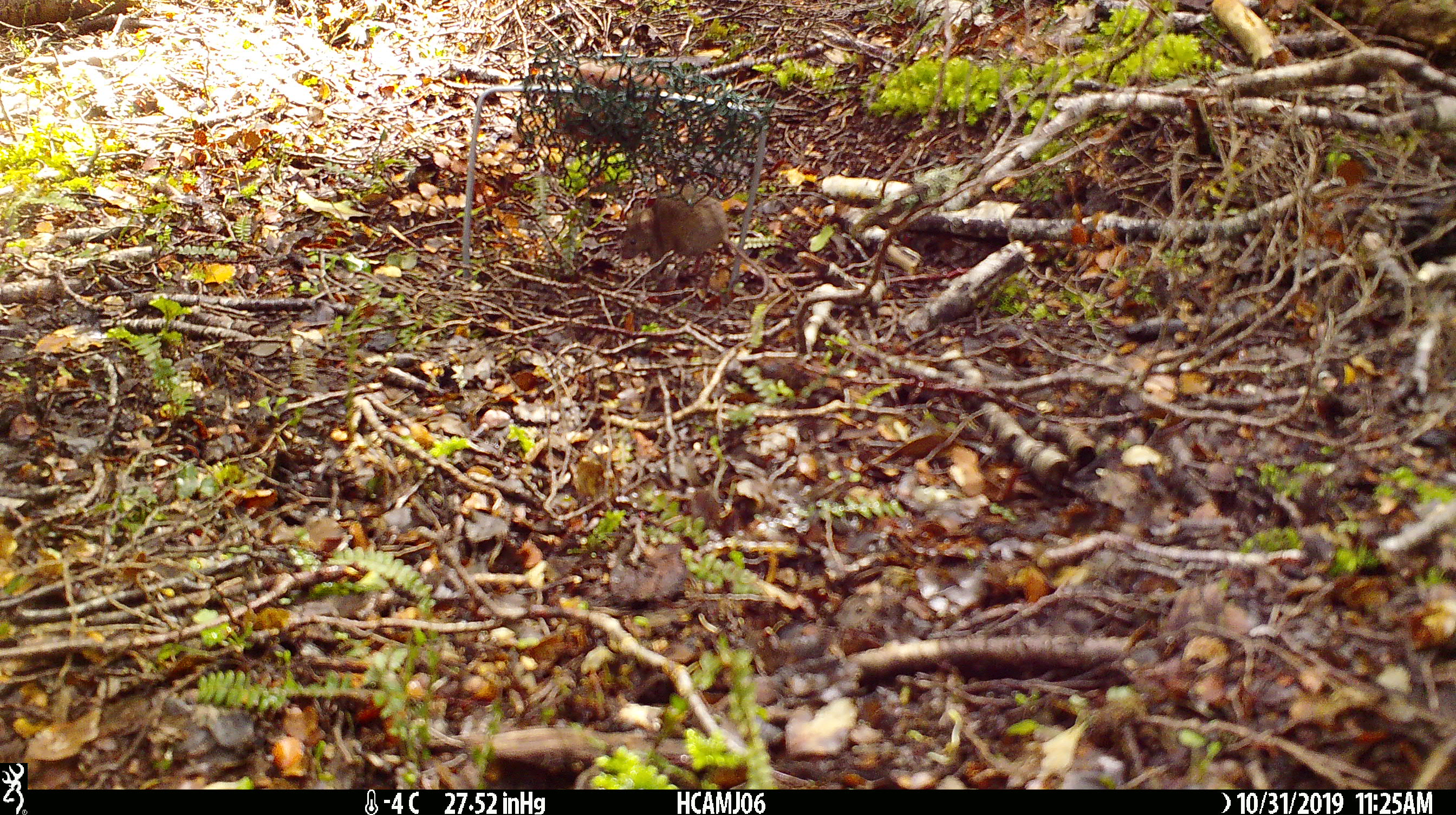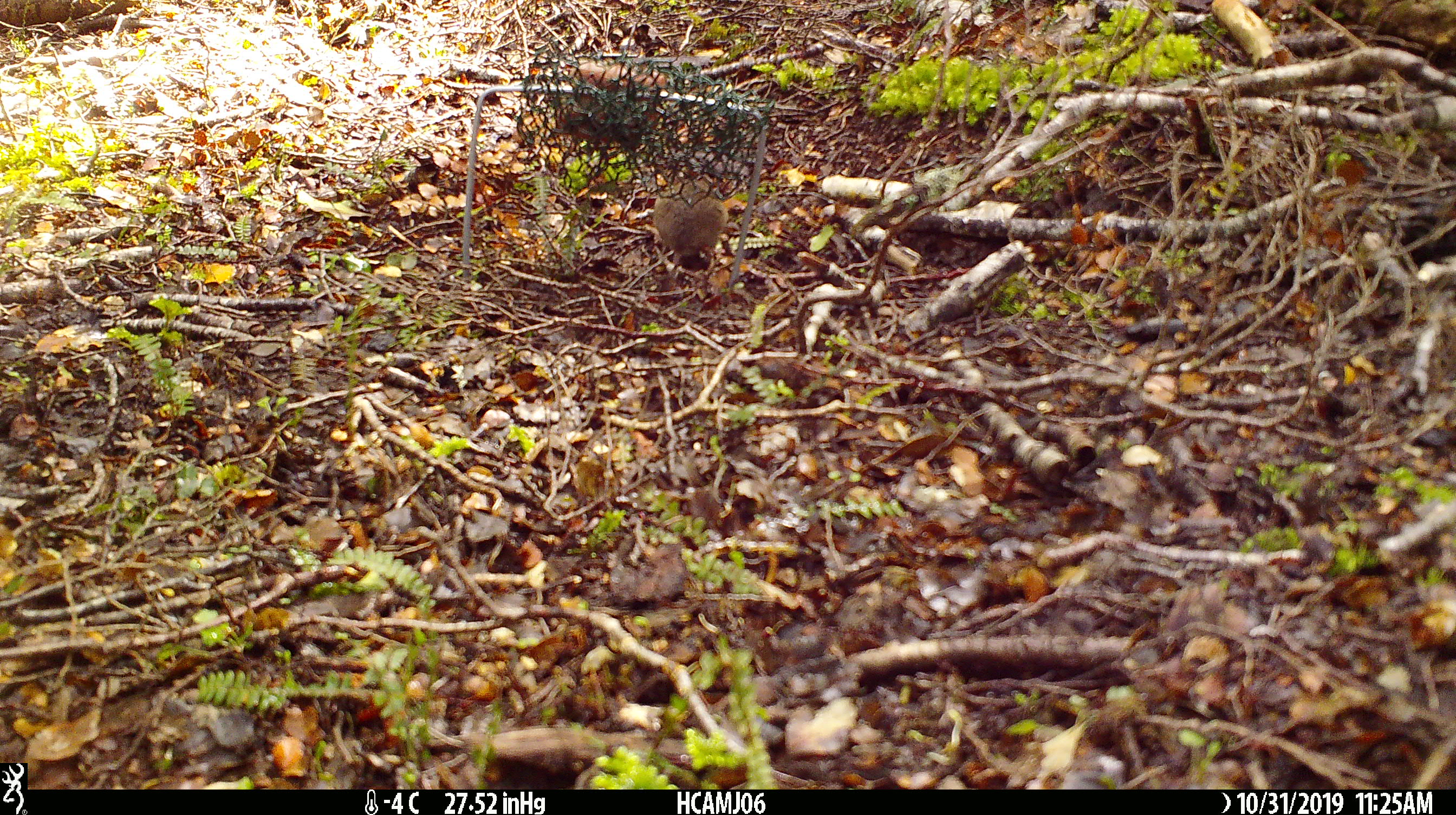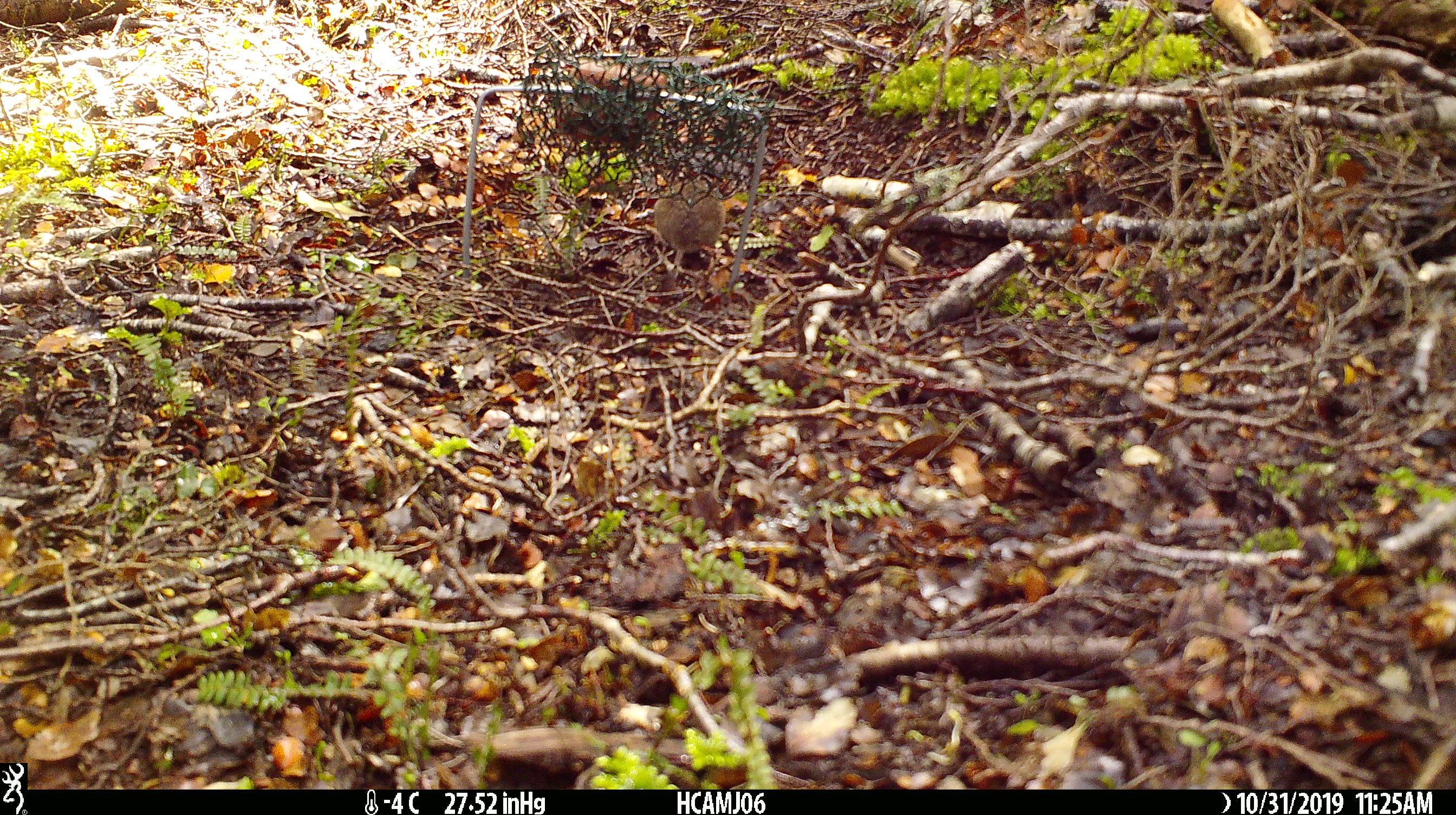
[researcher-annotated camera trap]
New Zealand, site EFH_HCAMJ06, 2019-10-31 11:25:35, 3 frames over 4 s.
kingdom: Animalia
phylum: Chordata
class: Mammalia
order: Rodentia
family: Muridae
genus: Mus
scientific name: Mus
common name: mouse